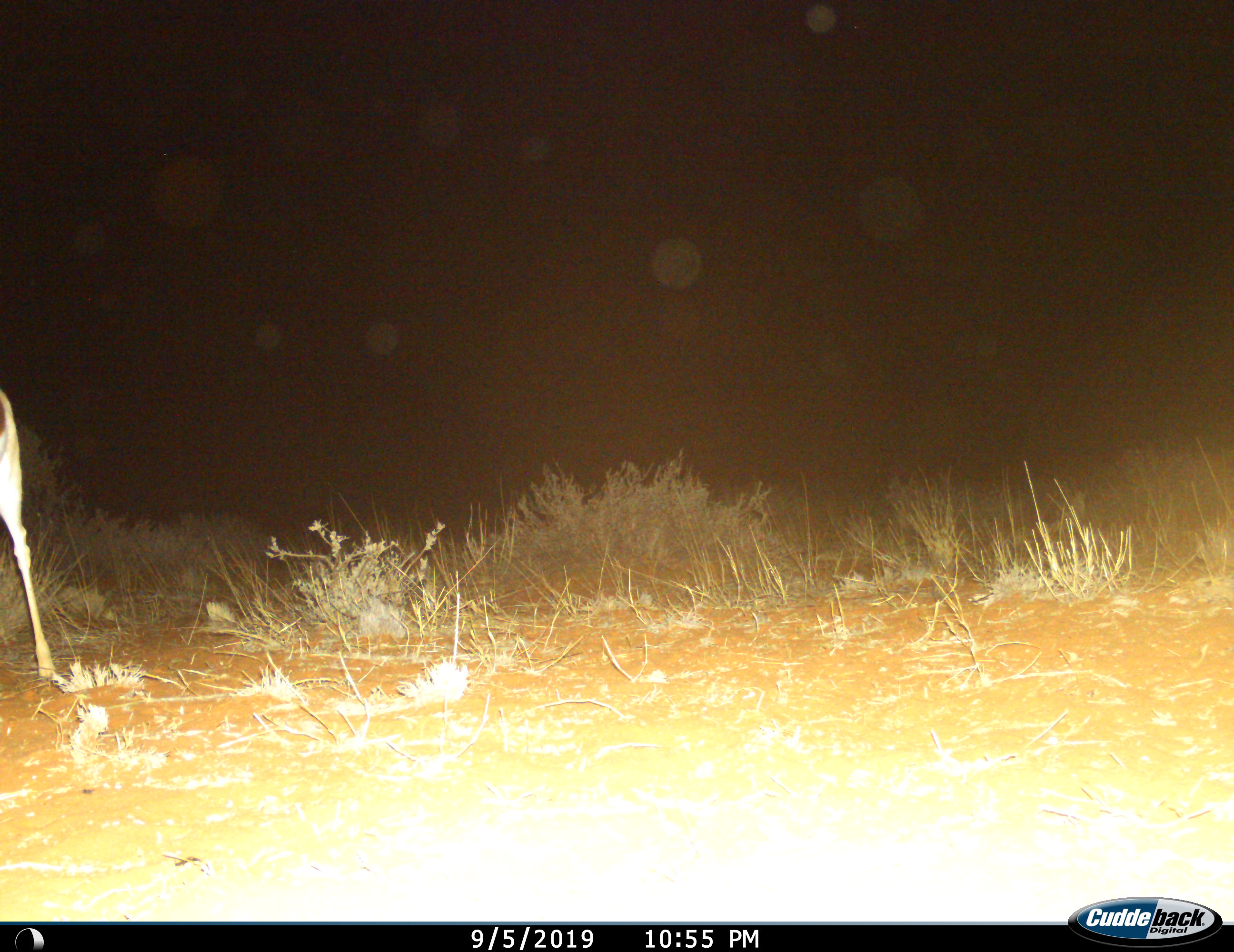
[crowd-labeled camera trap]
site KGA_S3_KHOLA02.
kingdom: Animalia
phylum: Chordata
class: Mammalia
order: Artiodactyla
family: Bovidae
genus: Antidorcas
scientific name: Antidorcas marsupialis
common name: springbok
Springbok (Antidorcas marsupialis), count 1. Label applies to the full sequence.